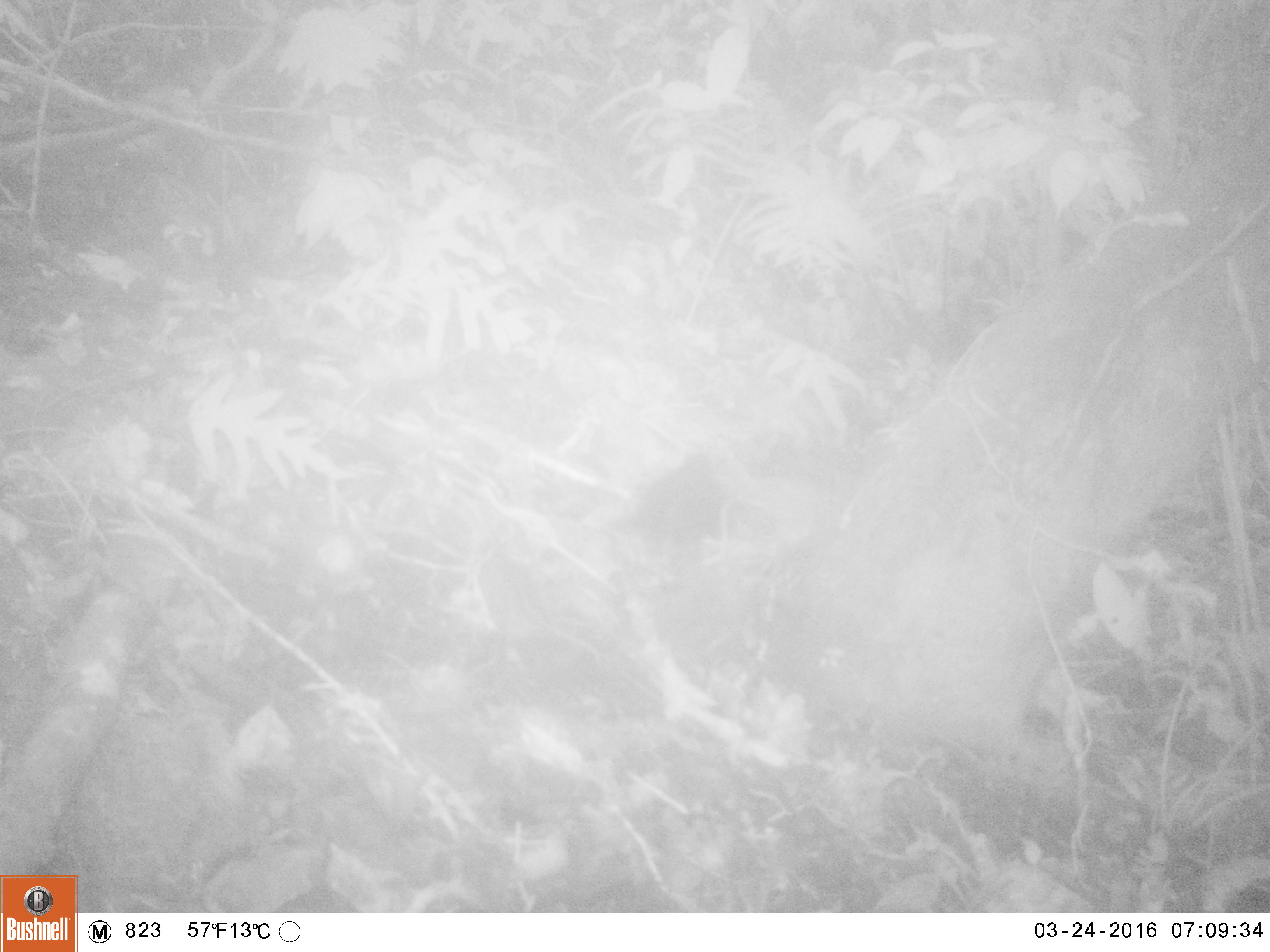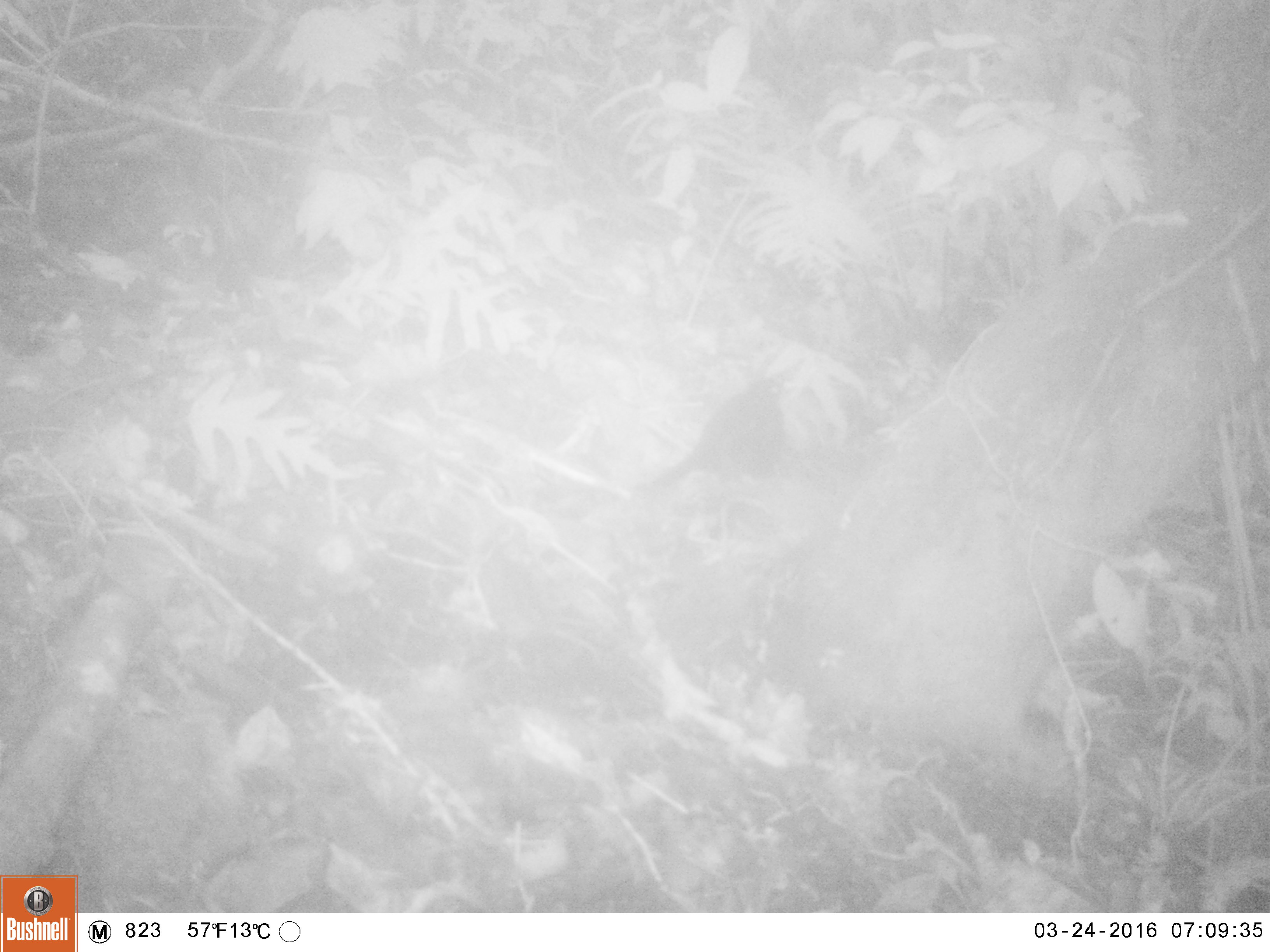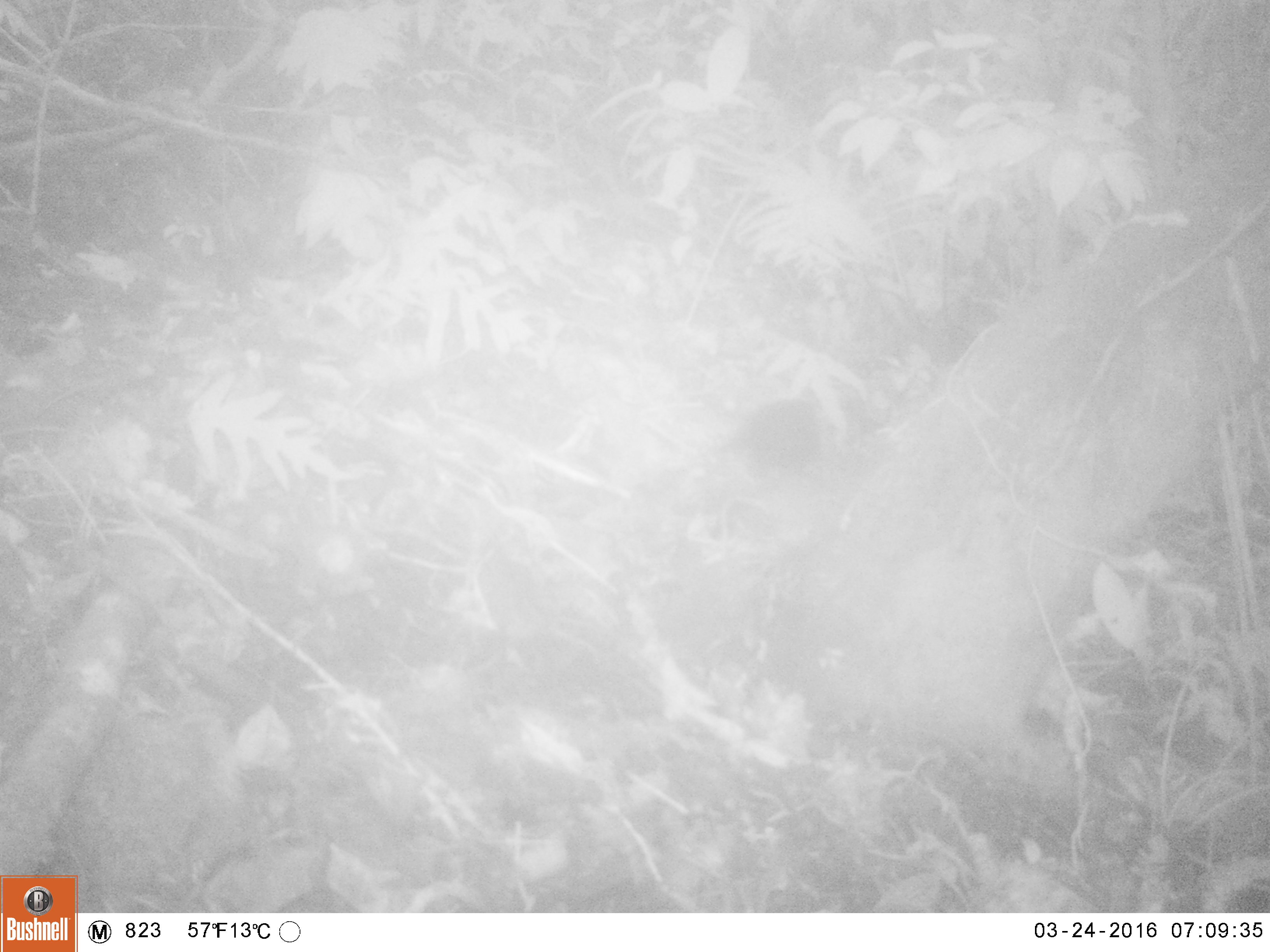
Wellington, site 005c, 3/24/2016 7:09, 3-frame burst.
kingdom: Animalia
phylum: Chordata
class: Aves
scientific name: Aves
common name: bird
Bird (Aves).